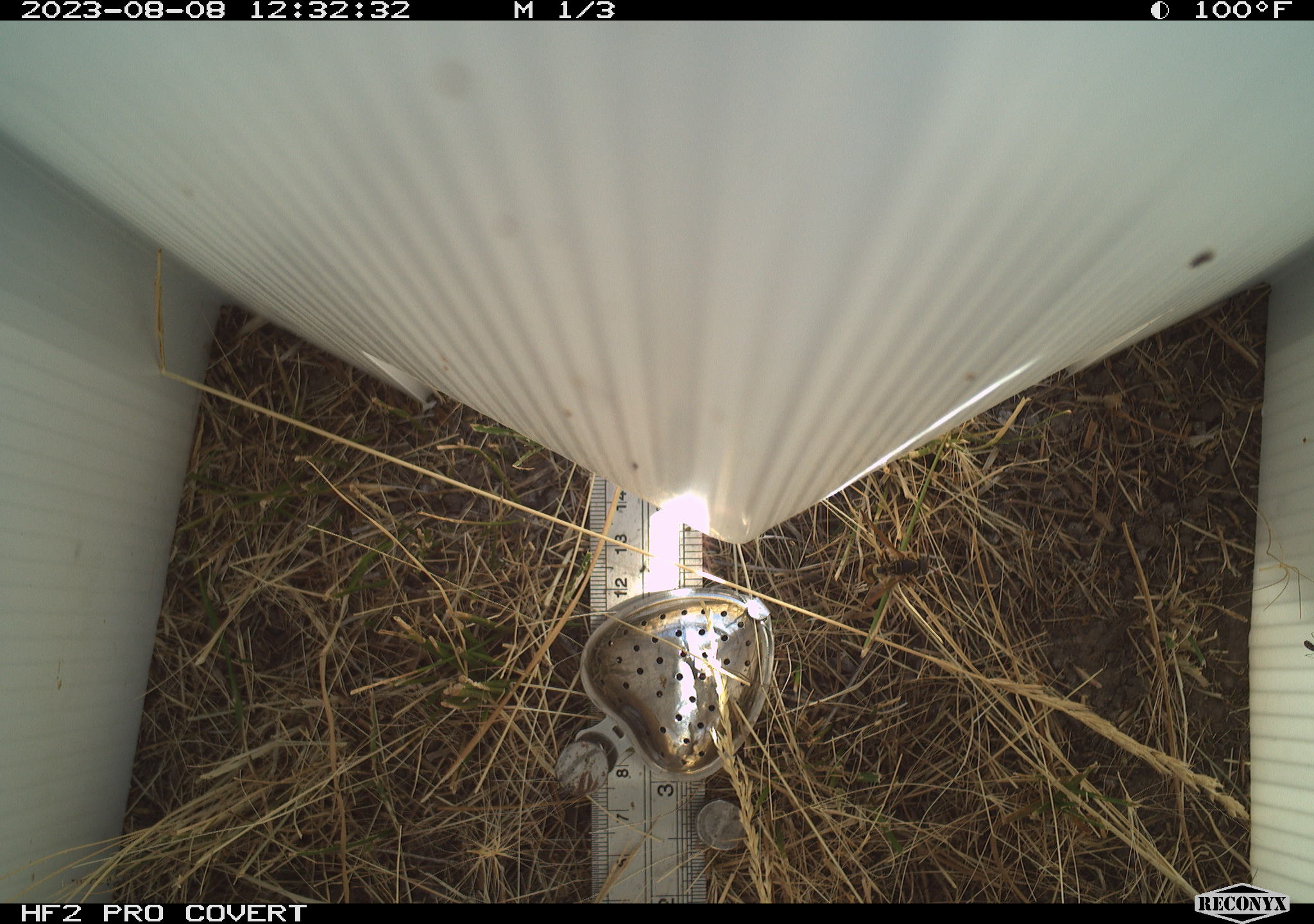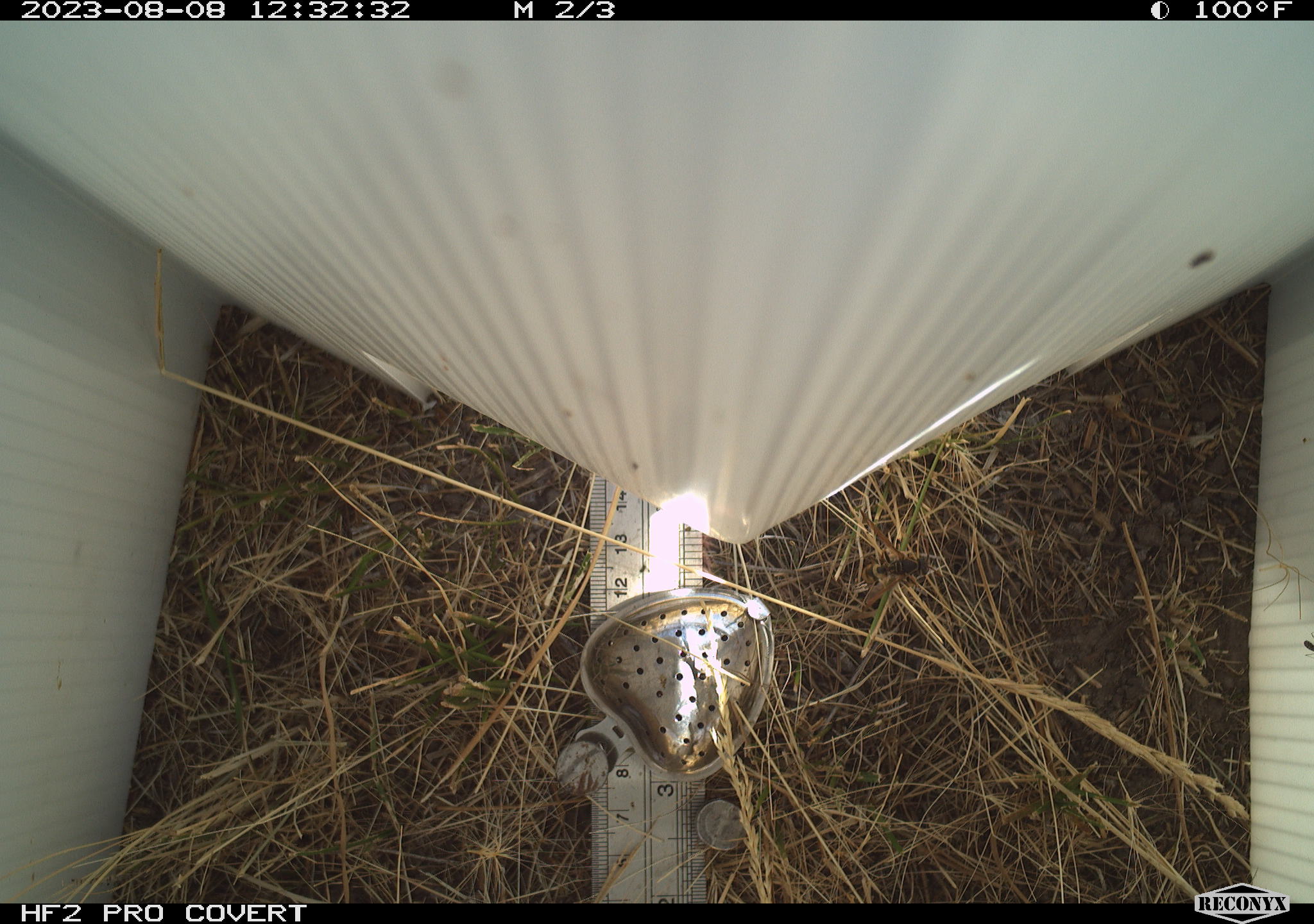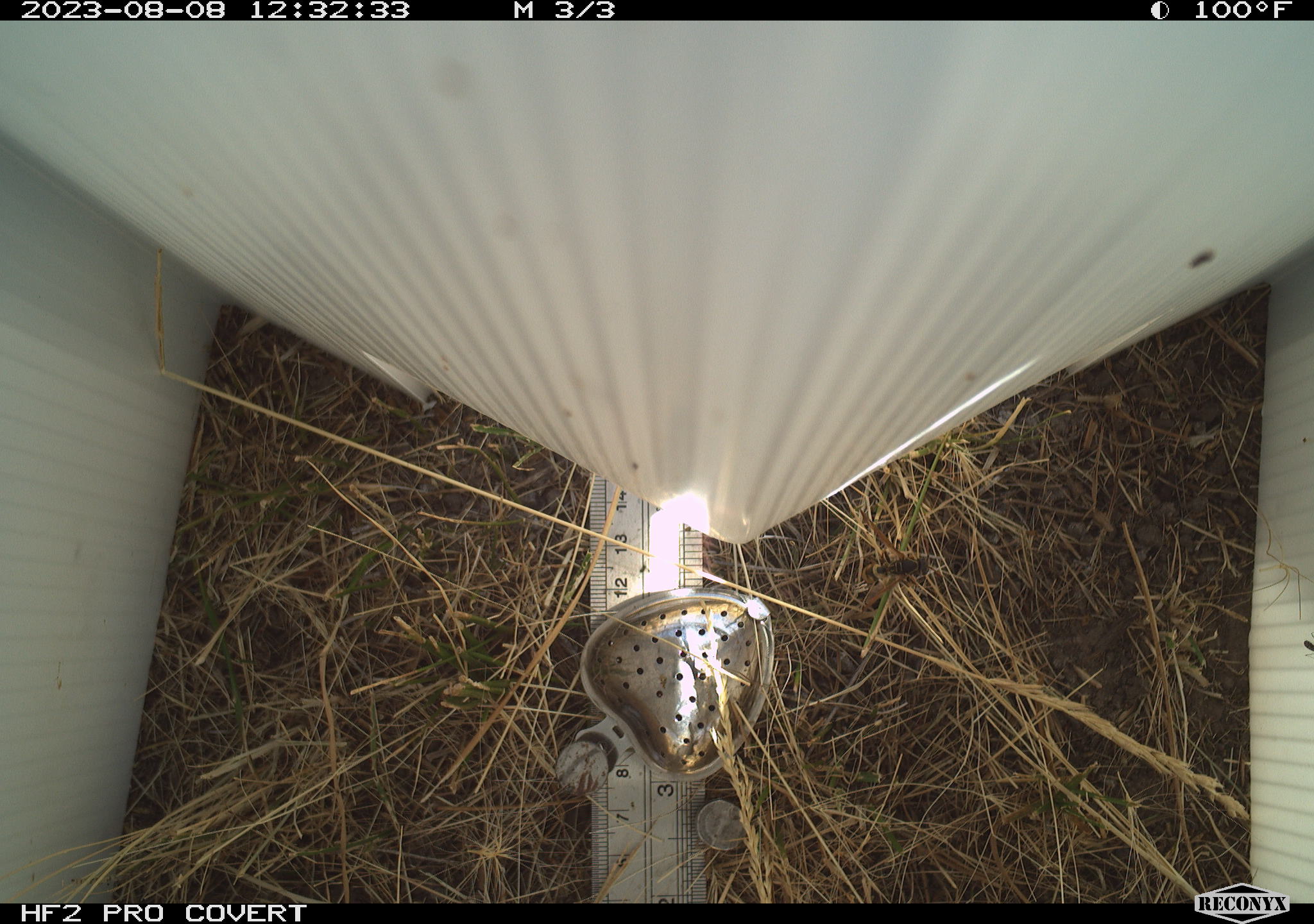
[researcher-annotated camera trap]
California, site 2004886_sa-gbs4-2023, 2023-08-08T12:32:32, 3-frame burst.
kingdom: Animalia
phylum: Arthropoda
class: Insecta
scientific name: Insecta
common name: insect